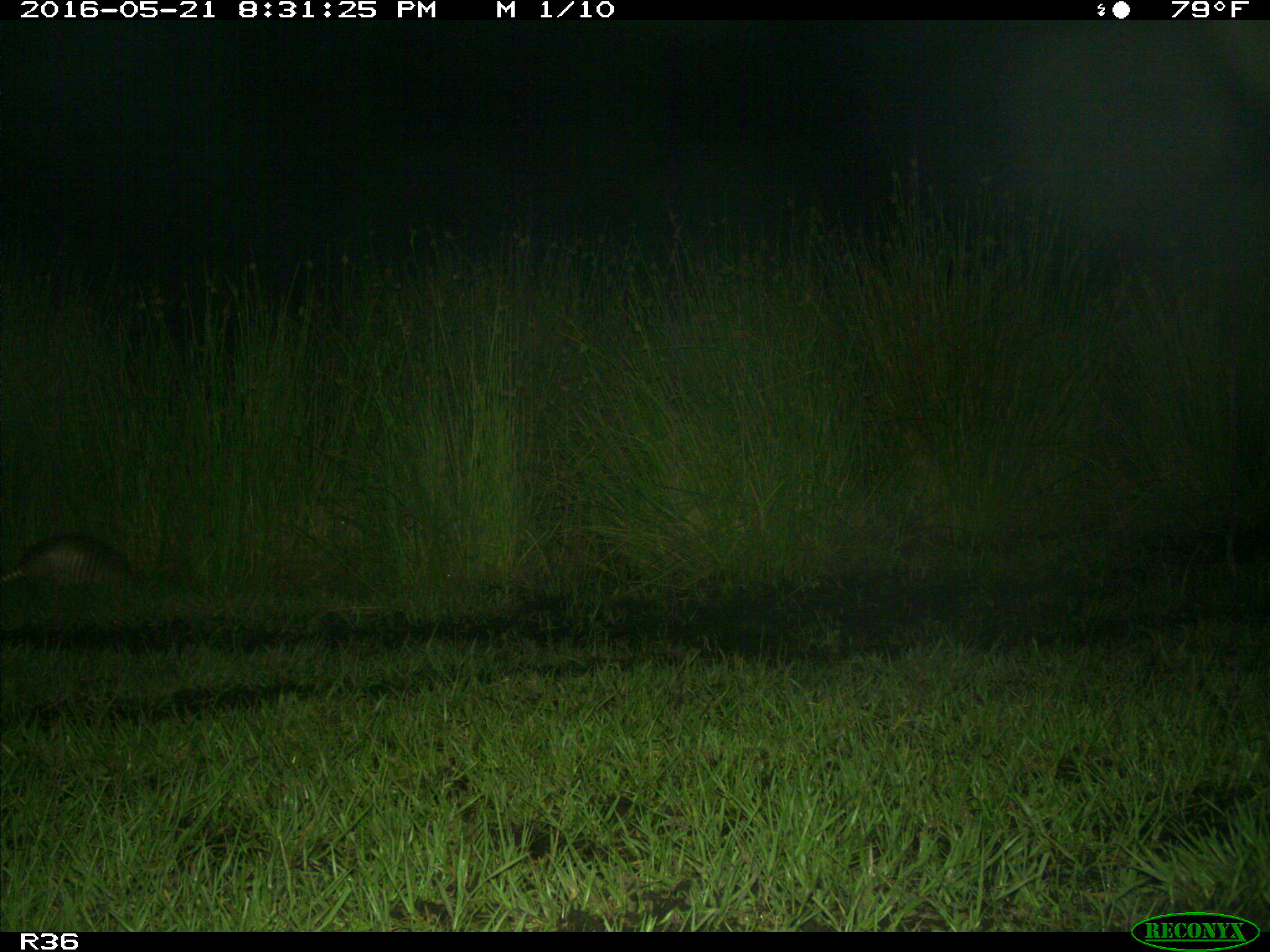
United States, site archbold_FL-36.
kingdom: Animalia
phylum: Chordata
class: Mammalia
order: Cingulata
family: Dasypodidae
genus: Dasypus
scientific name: Dasypus novemcinctus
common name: nine-banded armadillo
Dasypus novemcinctus (nine-banded armadillo).